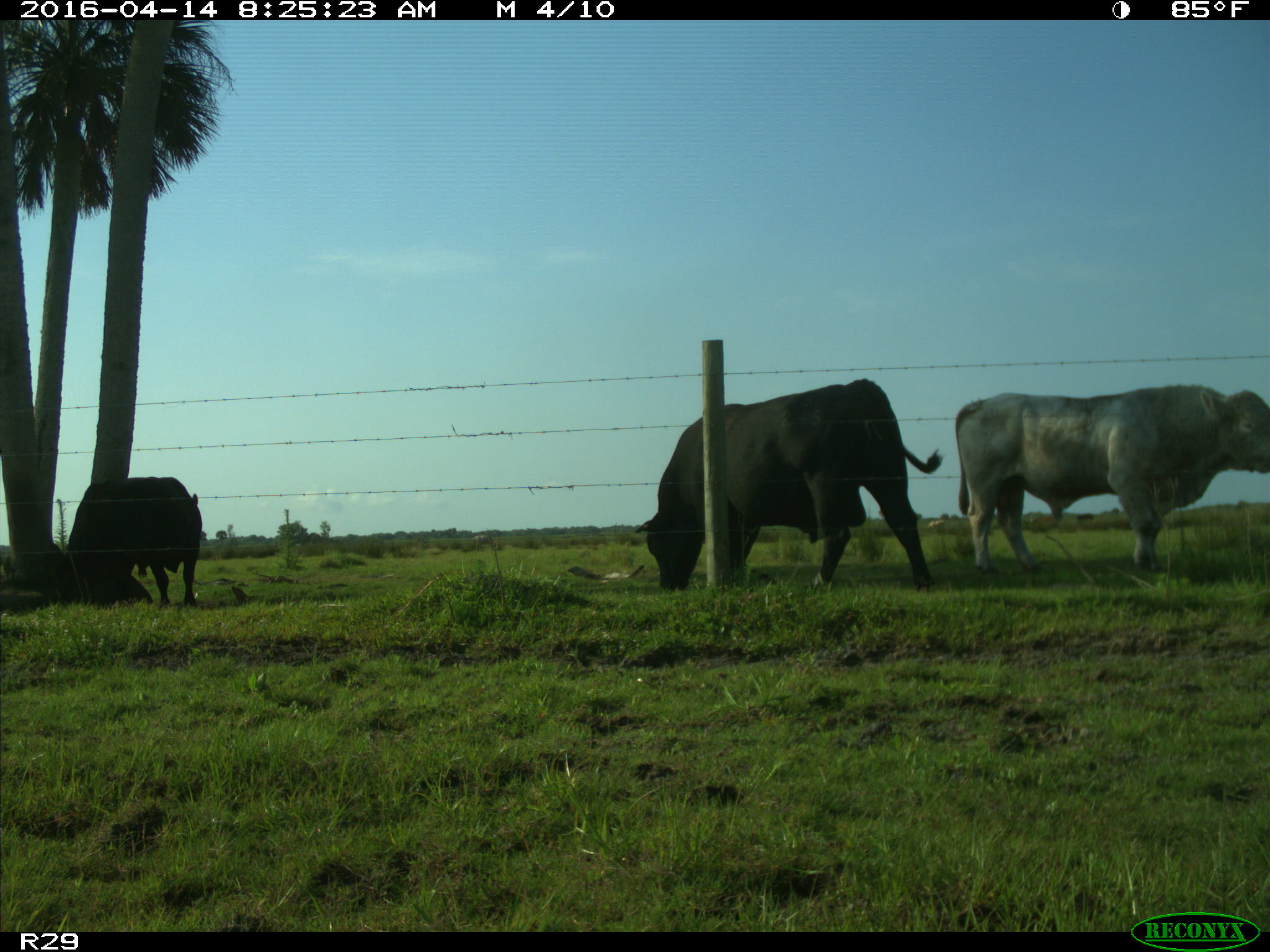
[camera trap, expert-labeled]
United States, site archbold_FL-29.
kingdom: Animalia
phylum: Chordata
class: Mammalia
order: Artiodactyla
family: Bovidae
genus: Bos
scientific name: Bos taurus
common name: domestic cow